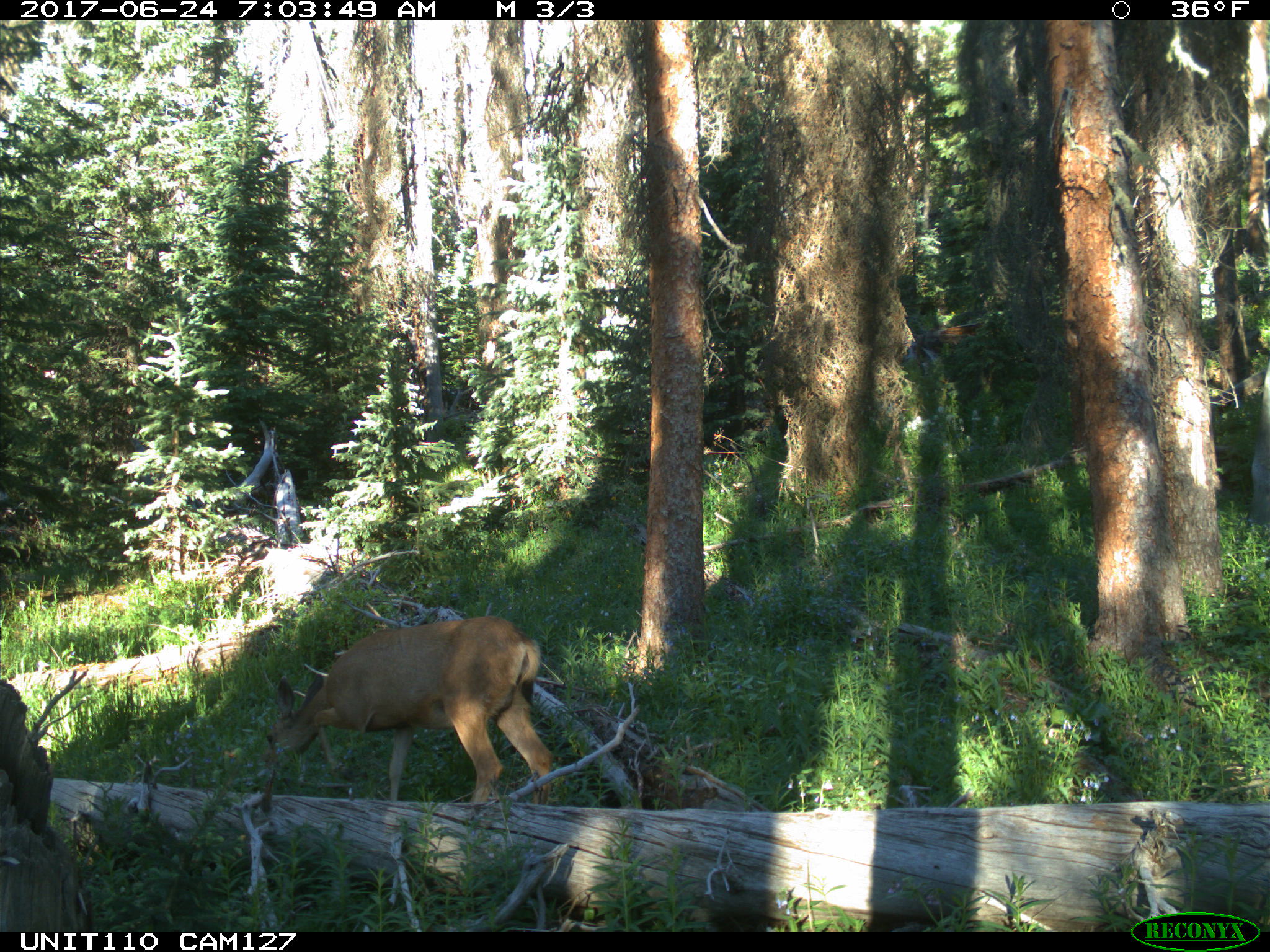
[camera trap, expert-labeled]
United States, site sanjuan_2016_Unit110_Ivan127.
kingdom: Animalia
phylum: Chordata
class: Mammalia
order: Artiodactyla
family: Cervidae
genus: Odocoileus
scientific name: Odocoileus hemionus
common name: mule deer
Odocoileus hemionus (mule deer).